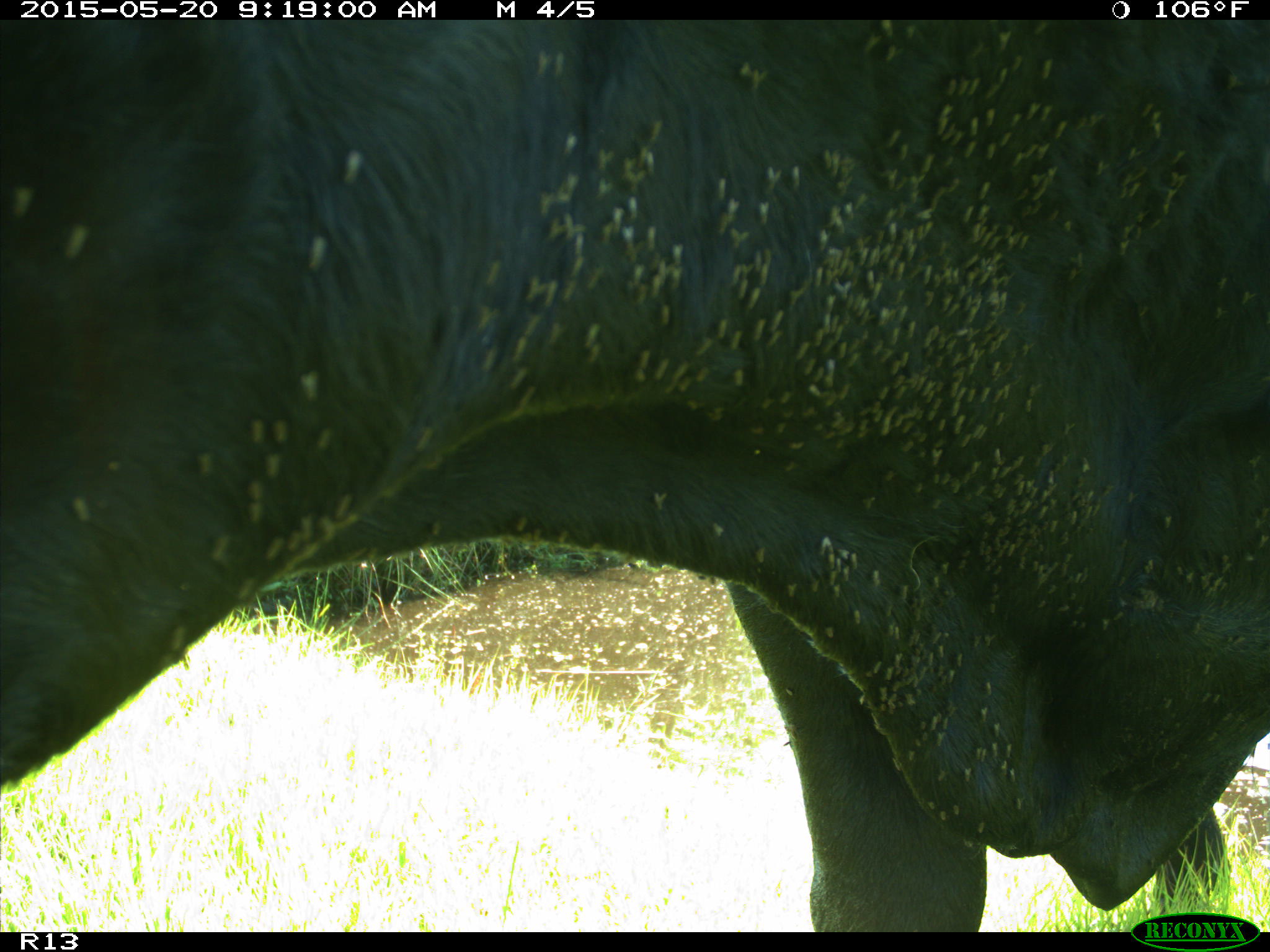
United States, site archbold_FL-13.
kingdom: Animalia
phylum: Chordata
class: Mammalia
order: Artiodactyla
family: Bovidae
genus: Bos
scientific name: Bos taurus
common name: domestic cow